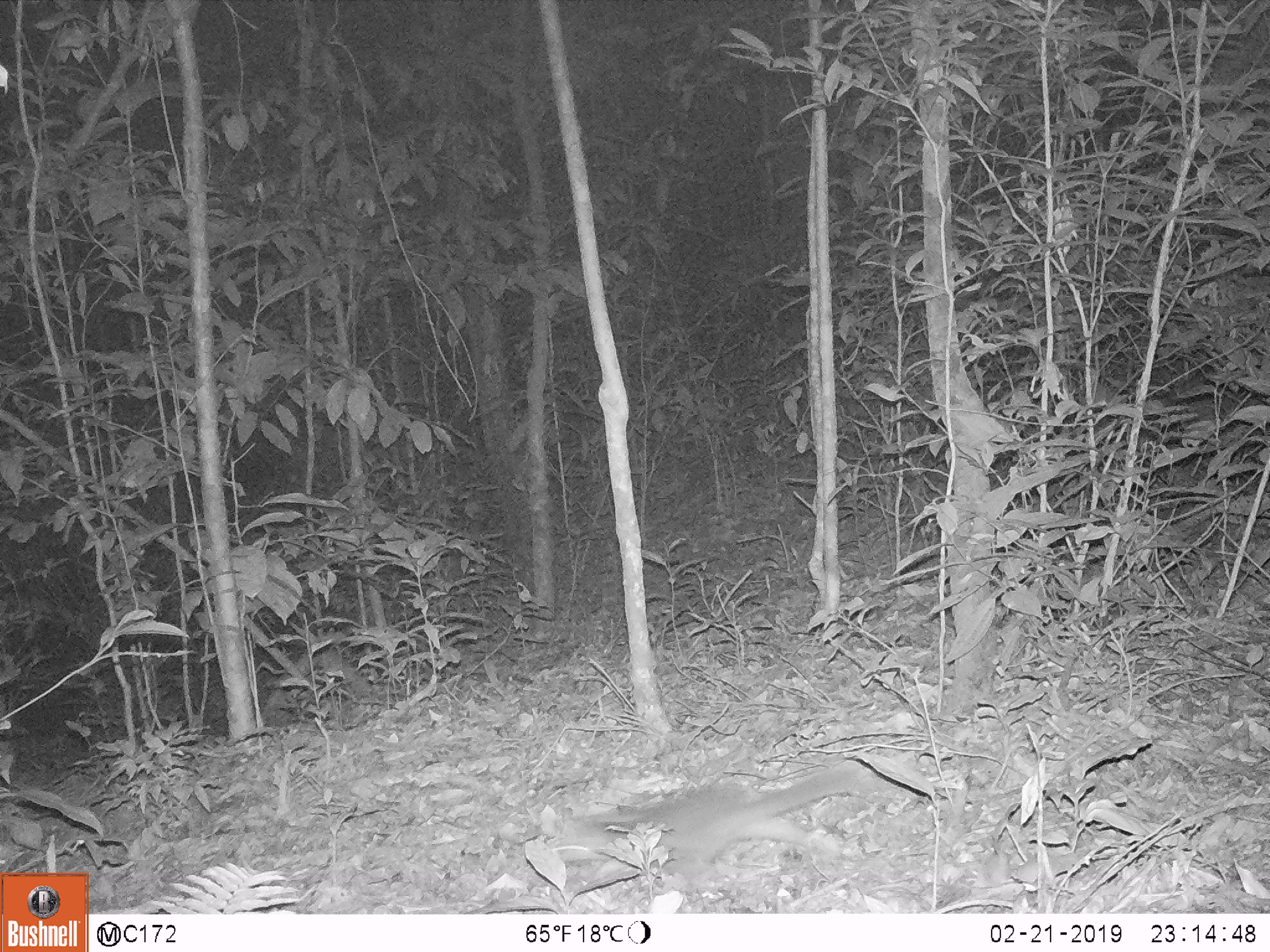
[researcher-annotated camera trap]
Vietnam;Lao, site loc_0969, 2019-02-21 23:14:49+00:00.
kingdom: Animalia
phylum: Chordata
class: Mammalia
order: Carnivora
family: Mustelidae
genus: Melogale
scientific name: Melogale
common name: ferret badger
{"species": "ferret badger (Melogale)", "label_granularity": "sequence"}